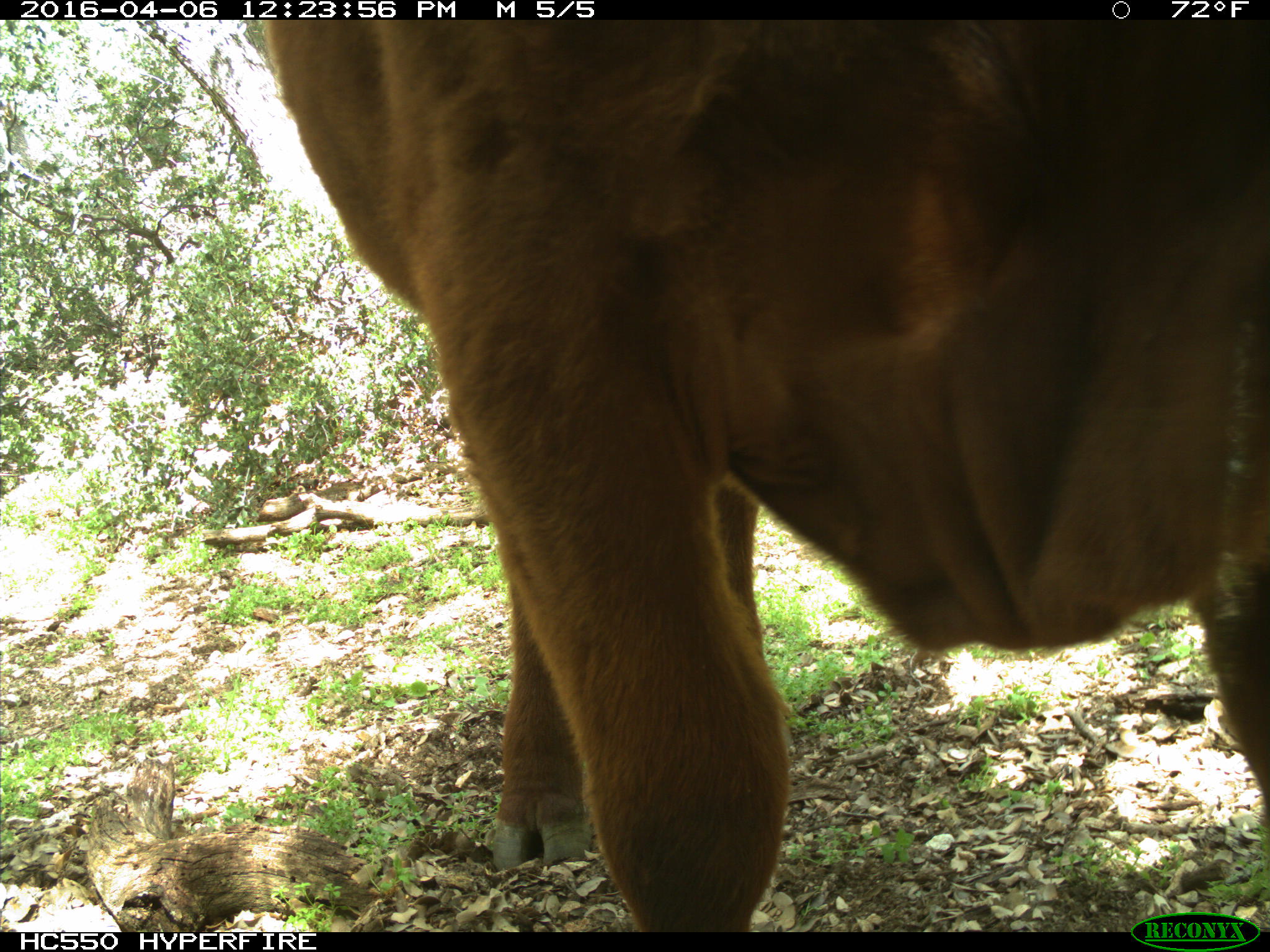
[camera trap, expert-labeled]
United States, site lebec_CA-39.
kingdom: Animalia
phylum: Chordata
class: Mammalia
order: Artiodactyla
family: Bovidae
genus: Bos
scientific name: Bos taurus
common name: domestic cow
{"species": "Bos taurus (domestic cow)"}